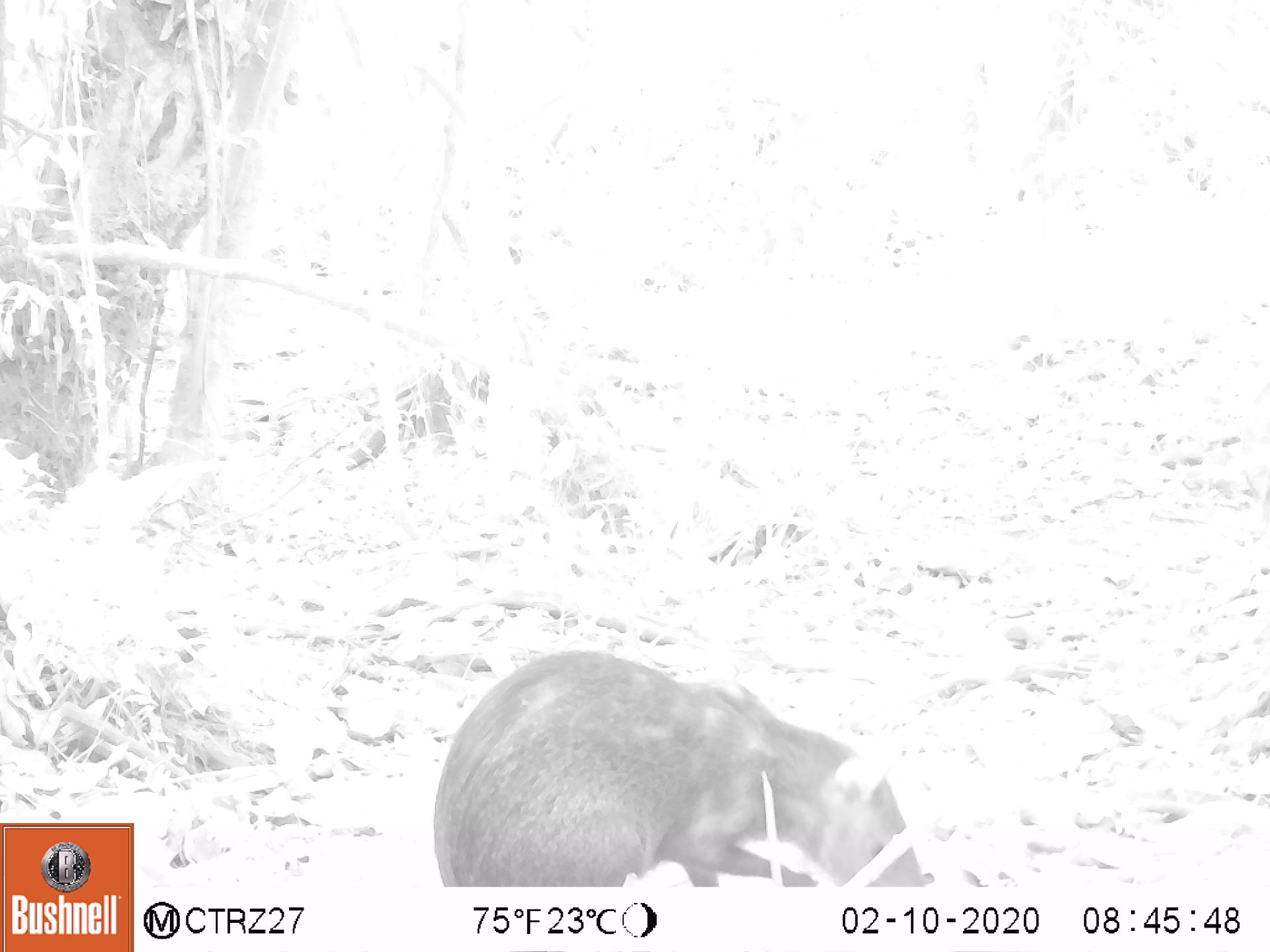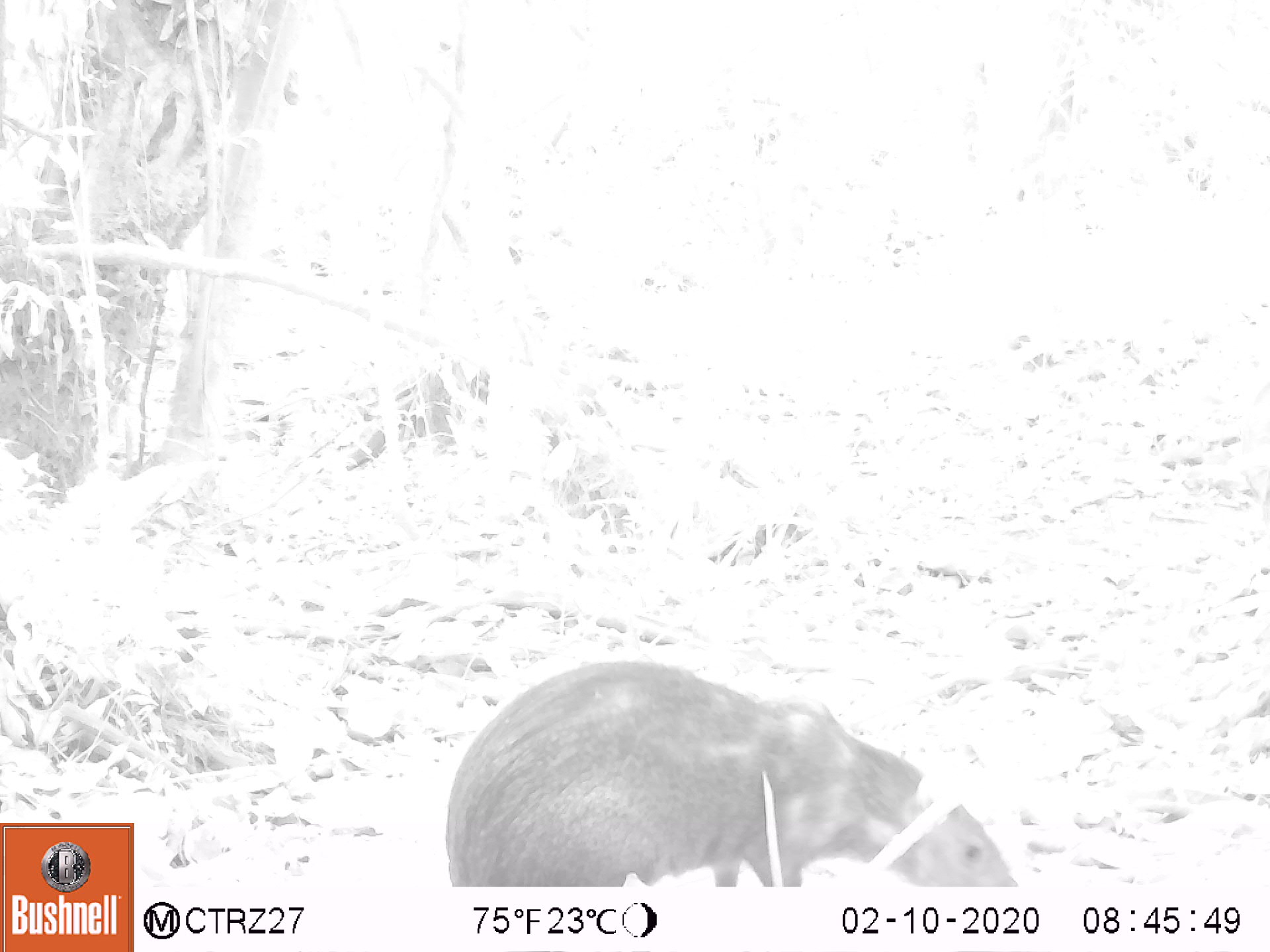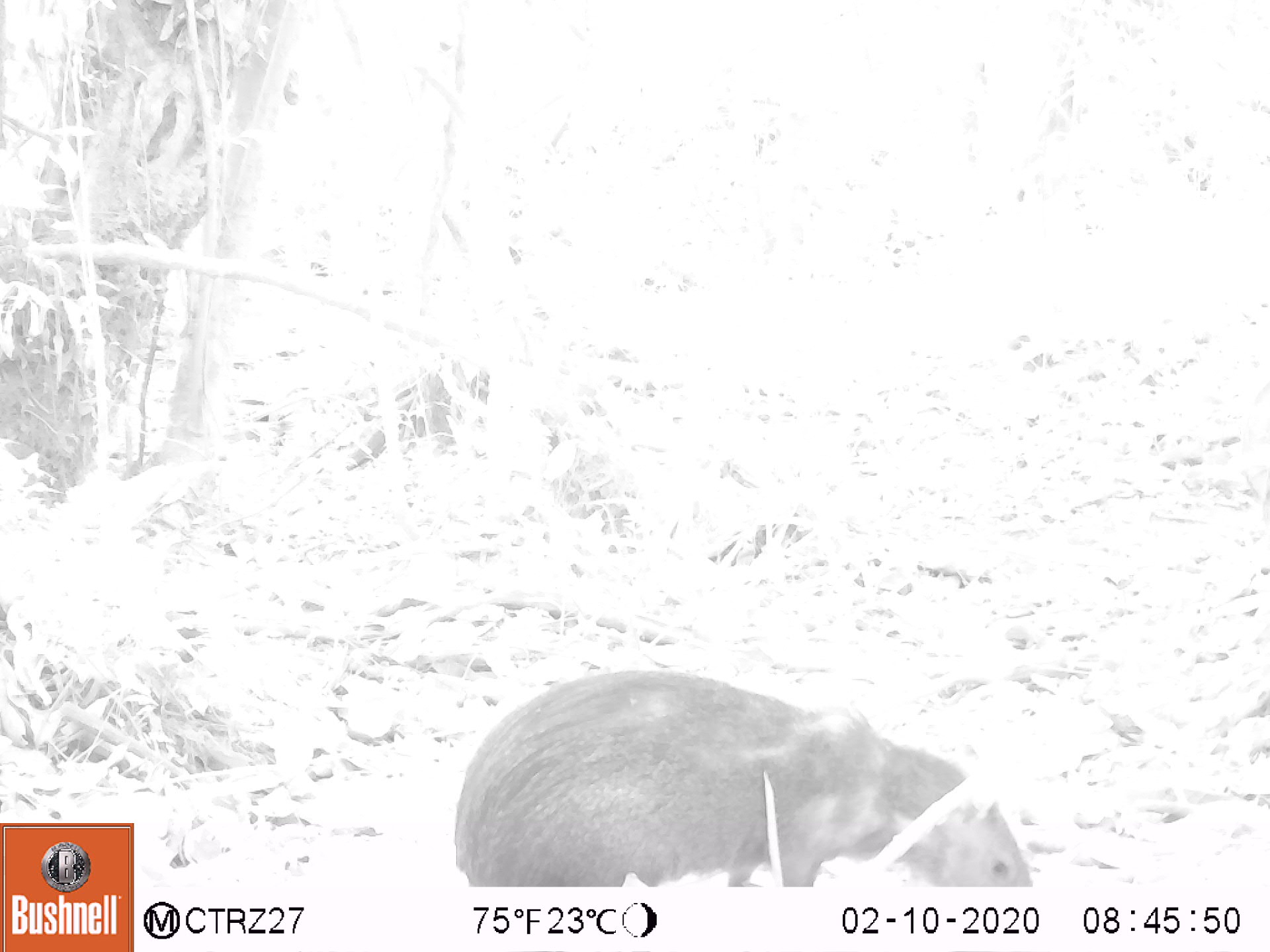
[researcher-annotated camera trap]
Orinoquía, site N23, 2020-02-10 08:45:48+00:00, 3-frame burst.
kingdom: Animalia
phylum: Chordata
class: Mammalia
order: Rodentia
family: Dasyproctidae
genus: Dasyprocta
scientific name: Dasyprocta fuliginosa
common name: black agouti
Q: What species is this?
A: Black agouti (Dasyprocta fuliginosa).